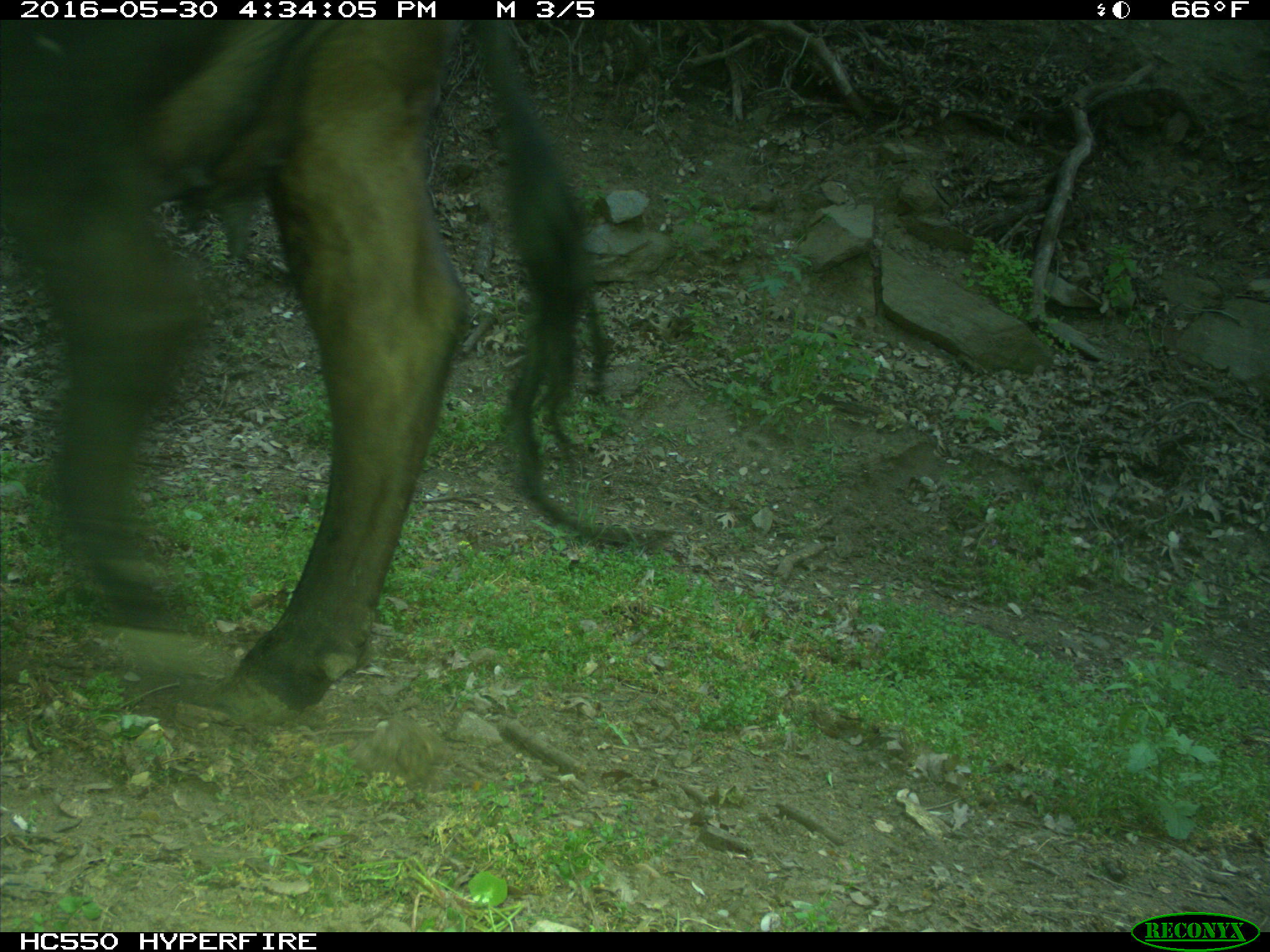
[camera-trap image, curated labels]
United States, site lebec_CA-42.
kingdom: Animalia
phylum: Chordata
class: Mammalia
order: Artiodactyla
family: Bovidae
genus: Bos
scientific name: Bos taurus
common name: domestic cow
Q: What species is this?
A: Bos taurus (domestic cow).